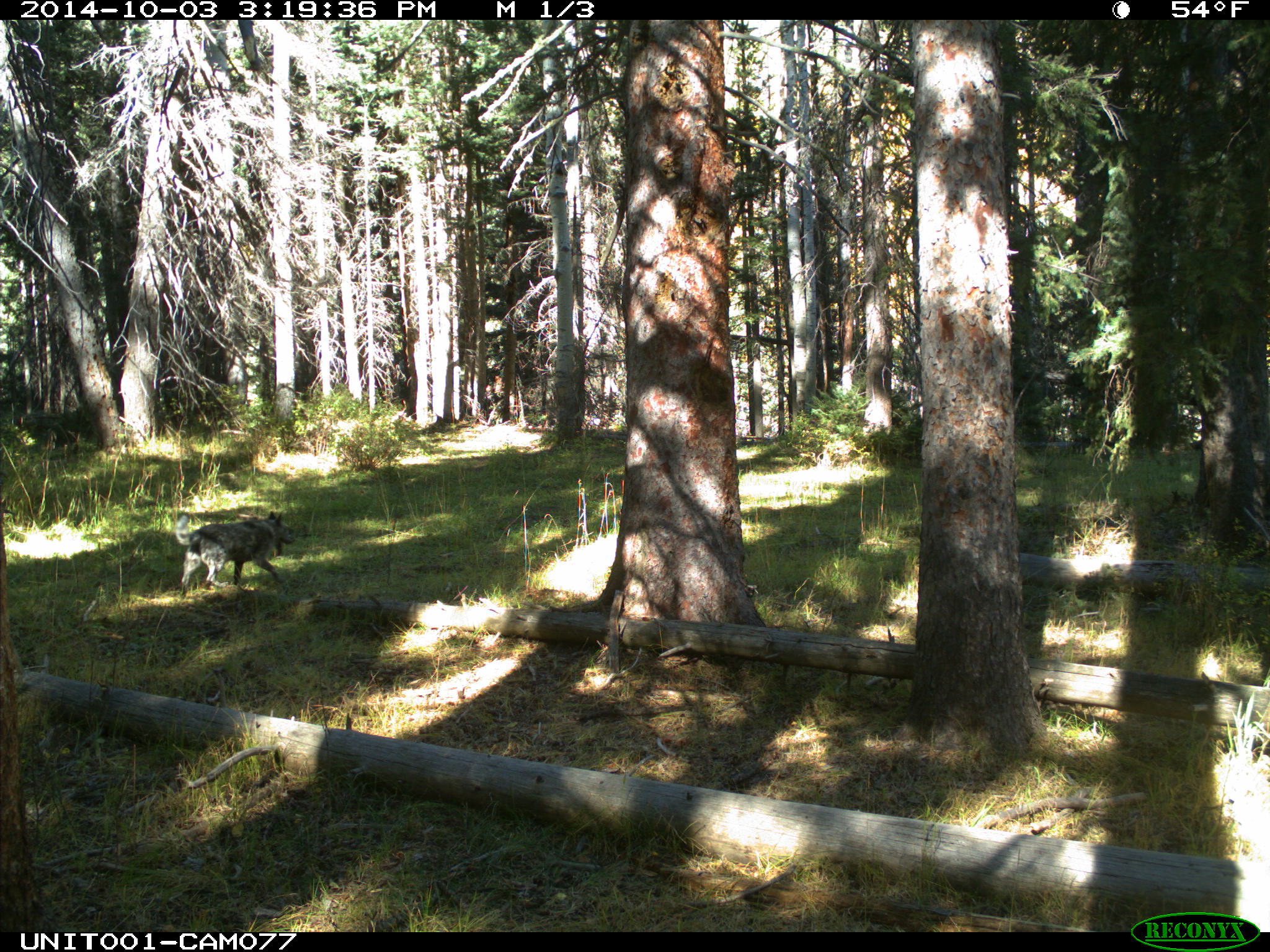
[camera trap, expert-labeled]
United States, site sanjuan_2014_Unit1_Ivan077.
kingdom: Animalia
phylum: Chordata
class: Mammalia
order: Carnivora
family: Canidae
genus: Canis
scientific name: Canis familiaris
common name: domestic dog